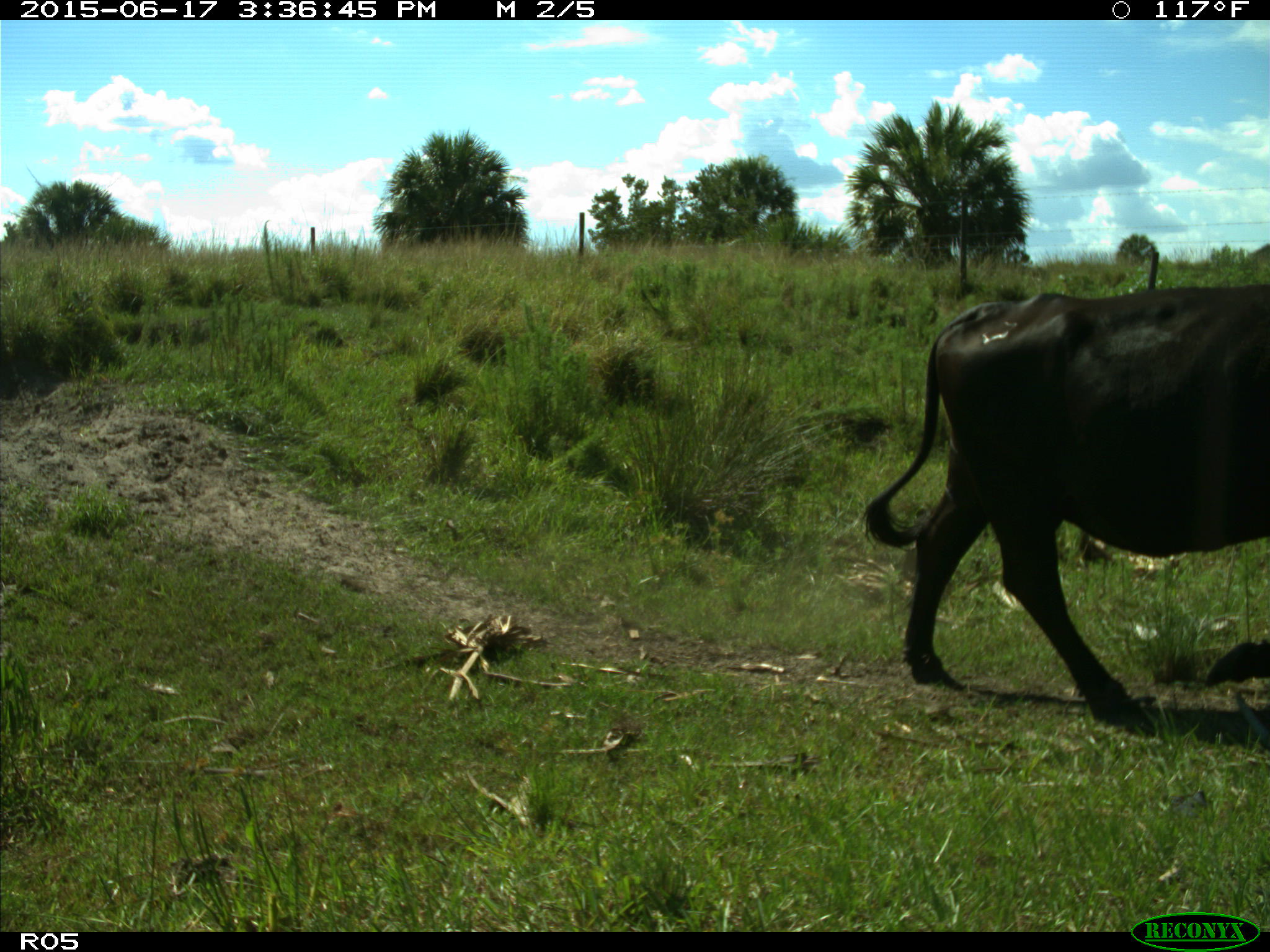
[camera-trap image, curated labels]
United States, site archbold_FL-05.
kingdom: Animalia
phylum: Chordata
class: Mammalia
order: Artiodactyla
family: Bovidae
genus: Bos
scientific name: Bos taurus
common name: domestic cow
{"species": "Bos taurus (domestic cow)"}